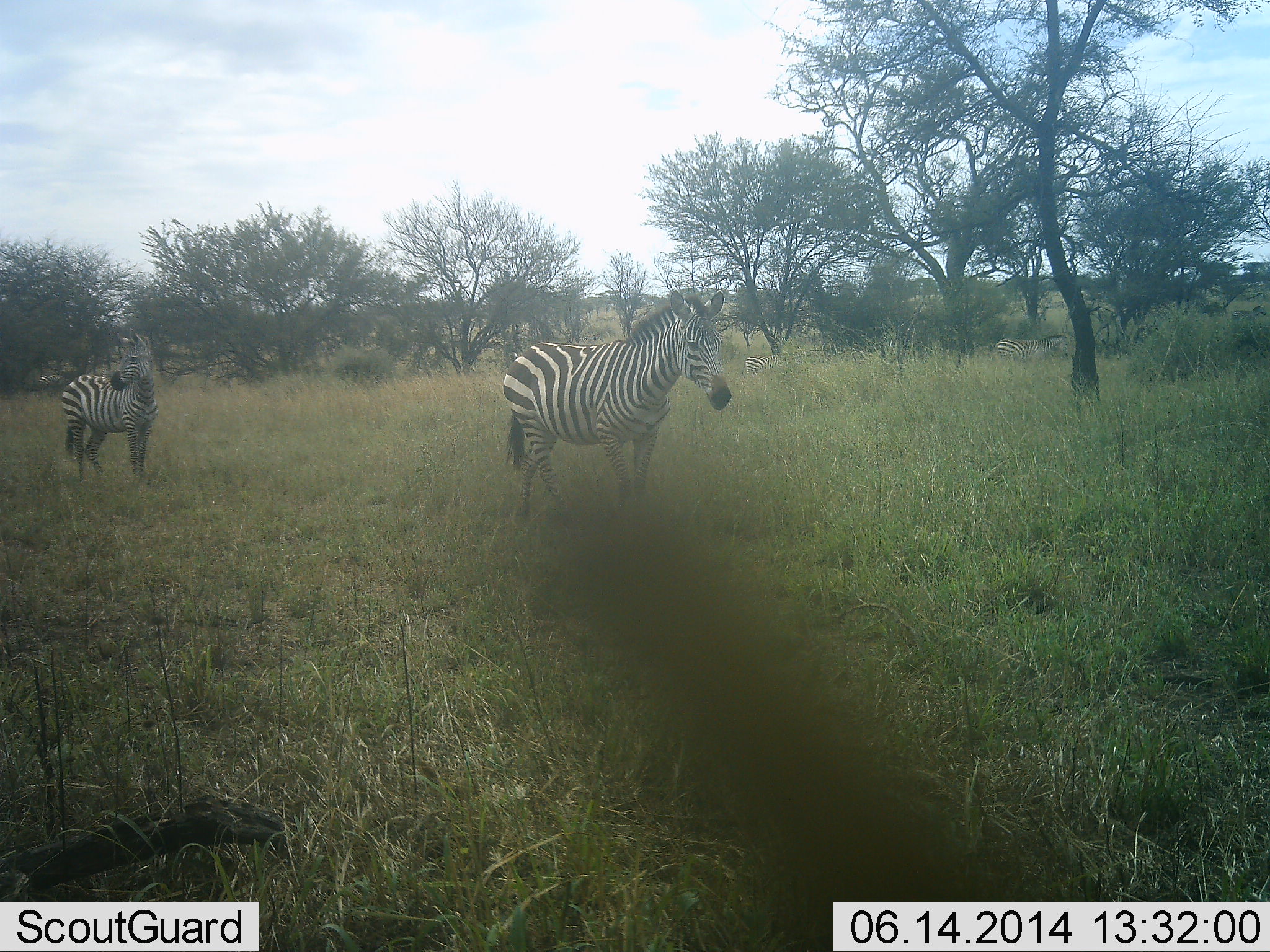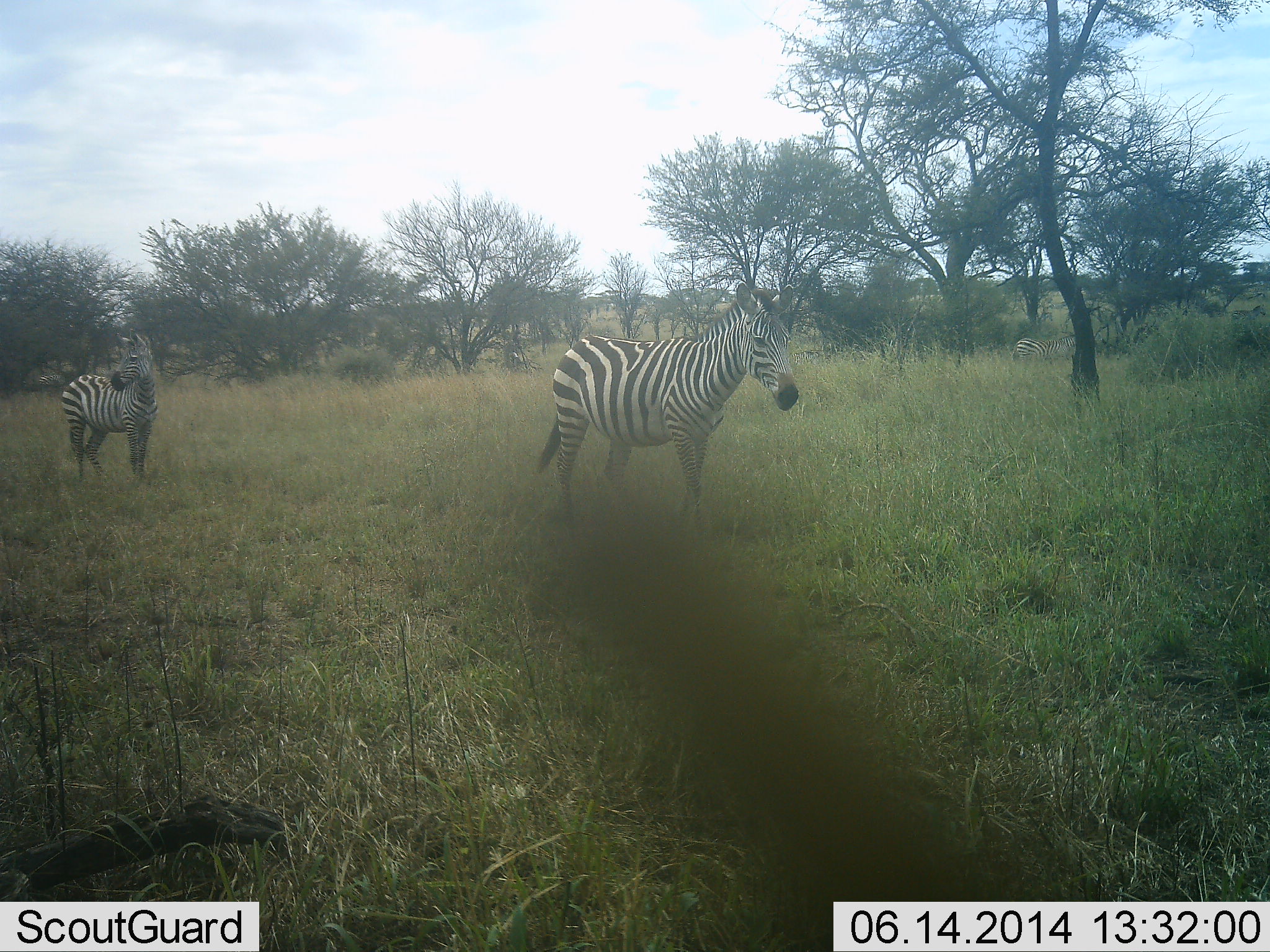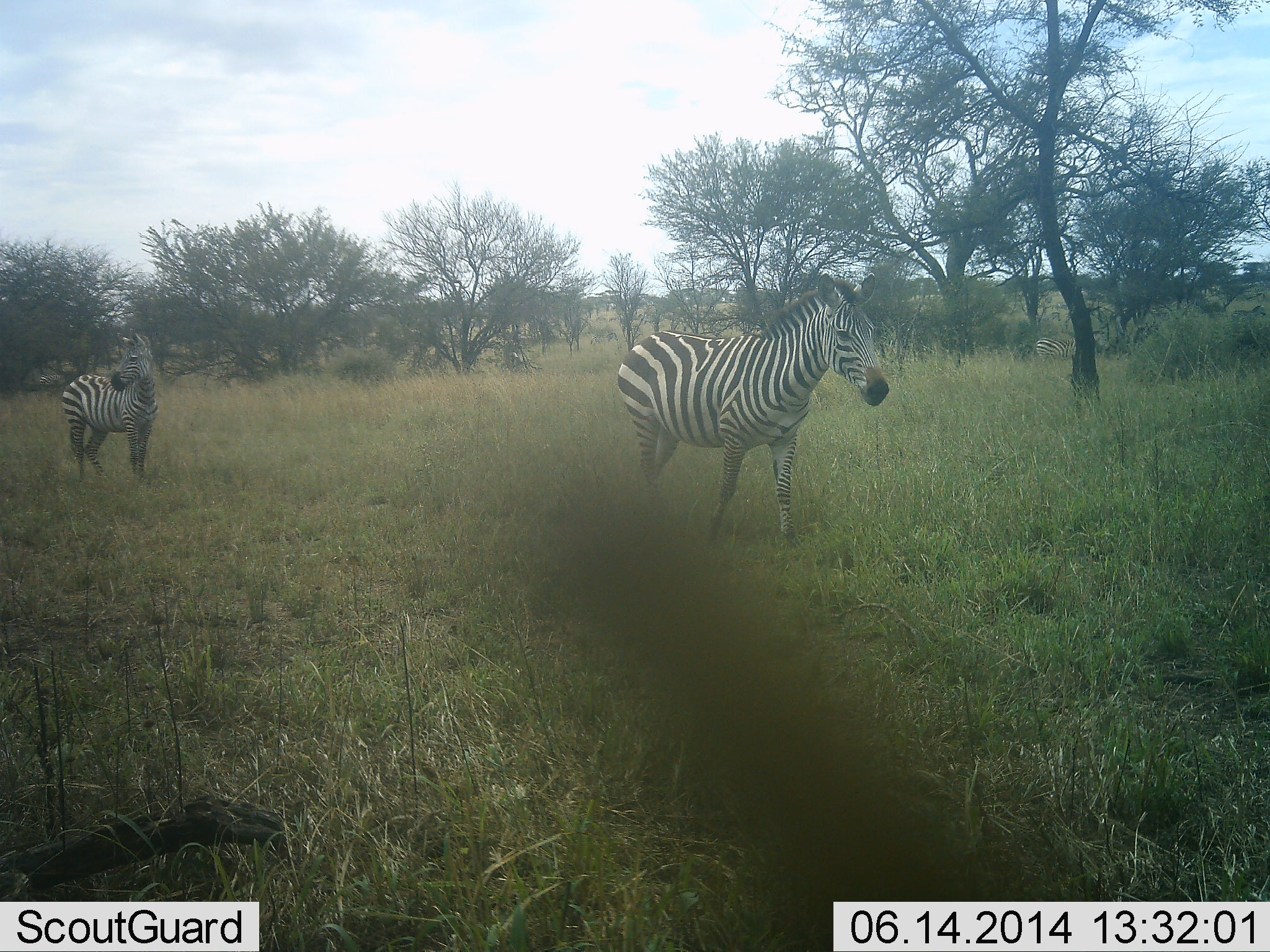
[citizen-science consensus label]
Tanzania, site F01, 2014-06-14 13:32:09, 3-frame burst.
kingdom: Animalia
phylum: Chordata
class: Mammalia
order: Perissodactyla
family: Equidae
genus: Equus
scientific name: Equus quagga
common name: plains zebra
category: zebra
Zebra (plains zebra) (Equus quagga), count 3. Behavior (volunteer vote fractions): standing 50%, resting 0%, moving 80%, interacting 0%. Young present (vote fraction): 10%. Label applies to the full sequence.